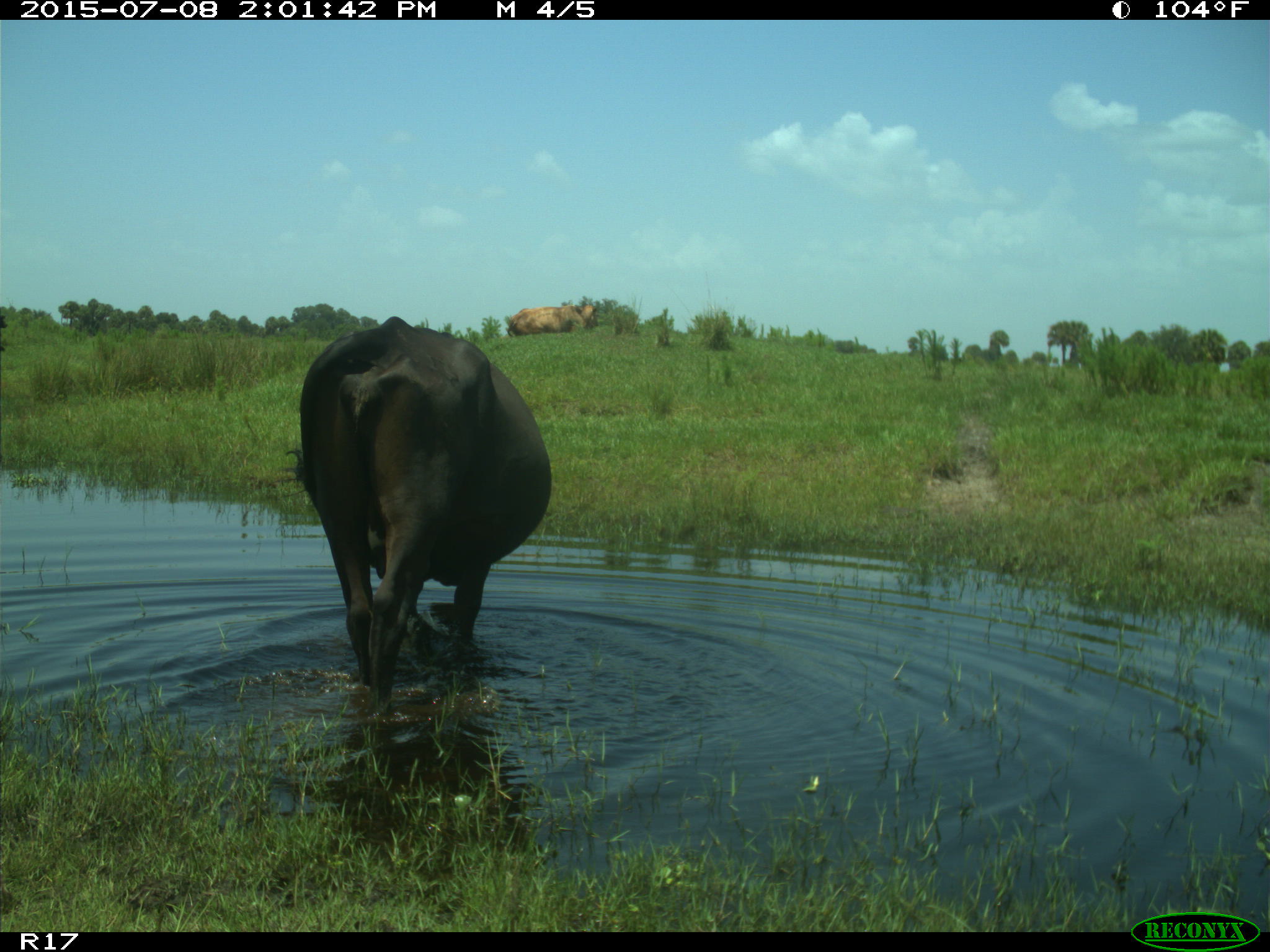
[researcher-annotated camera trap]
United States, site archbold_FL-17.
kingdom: Animalia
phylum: Chordata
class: Mammalia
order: Artiodactyla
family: Bovidae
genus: Bos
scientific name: Bos taurus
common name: domestic cow